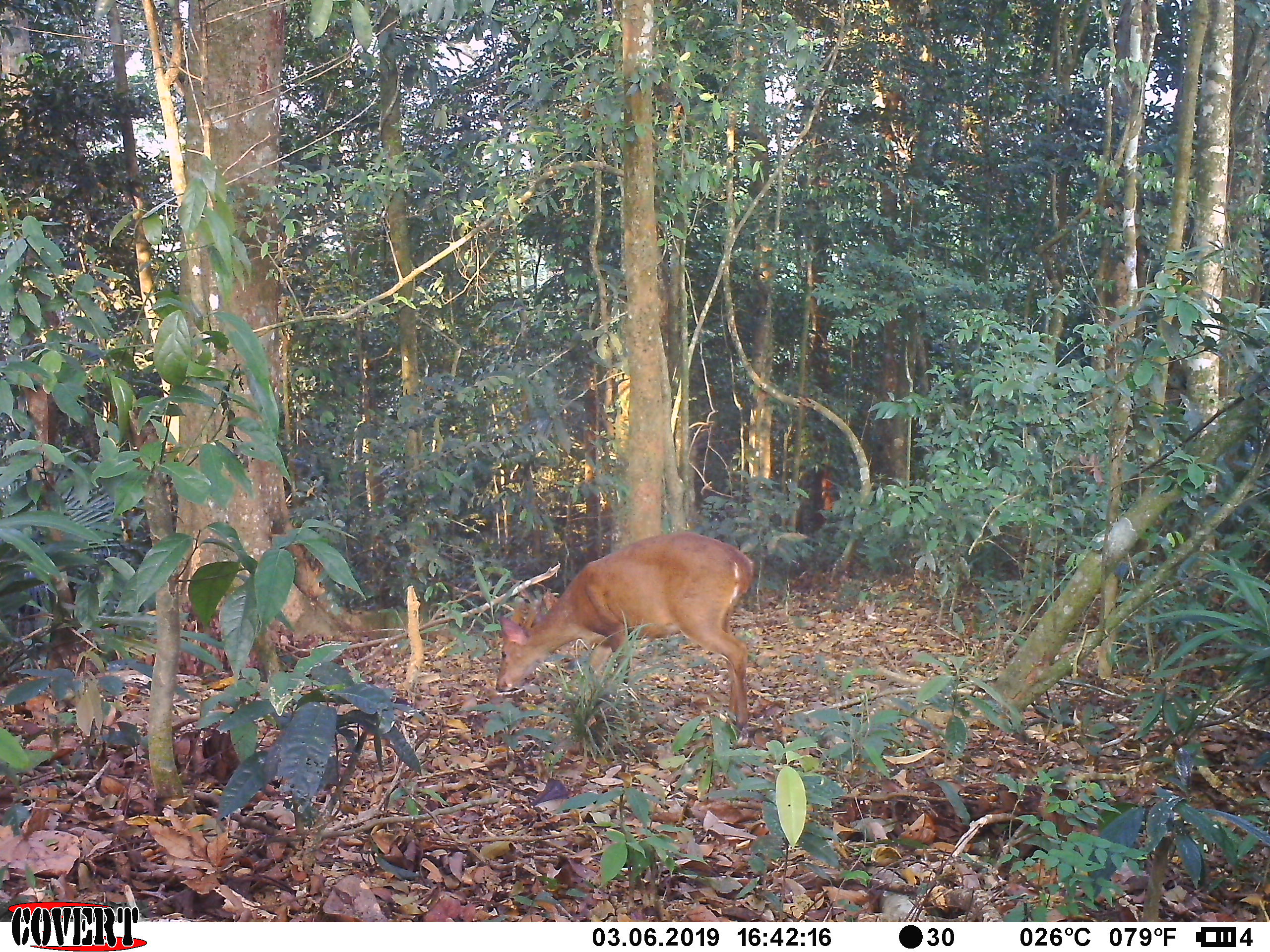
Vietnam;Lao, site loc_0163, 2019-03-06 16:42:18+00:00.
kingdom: Animalia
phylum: Chordata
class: Mammalia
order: Artiodactyla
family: Cervidae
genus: Muntiacus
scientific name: Muntiacus vuquangensis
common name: large-antlered muntjac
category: large antlered muntjac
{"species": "large antlered muntjac (large-antlered muntjac) (Muntiacus vuquangensis)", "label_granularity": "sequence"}